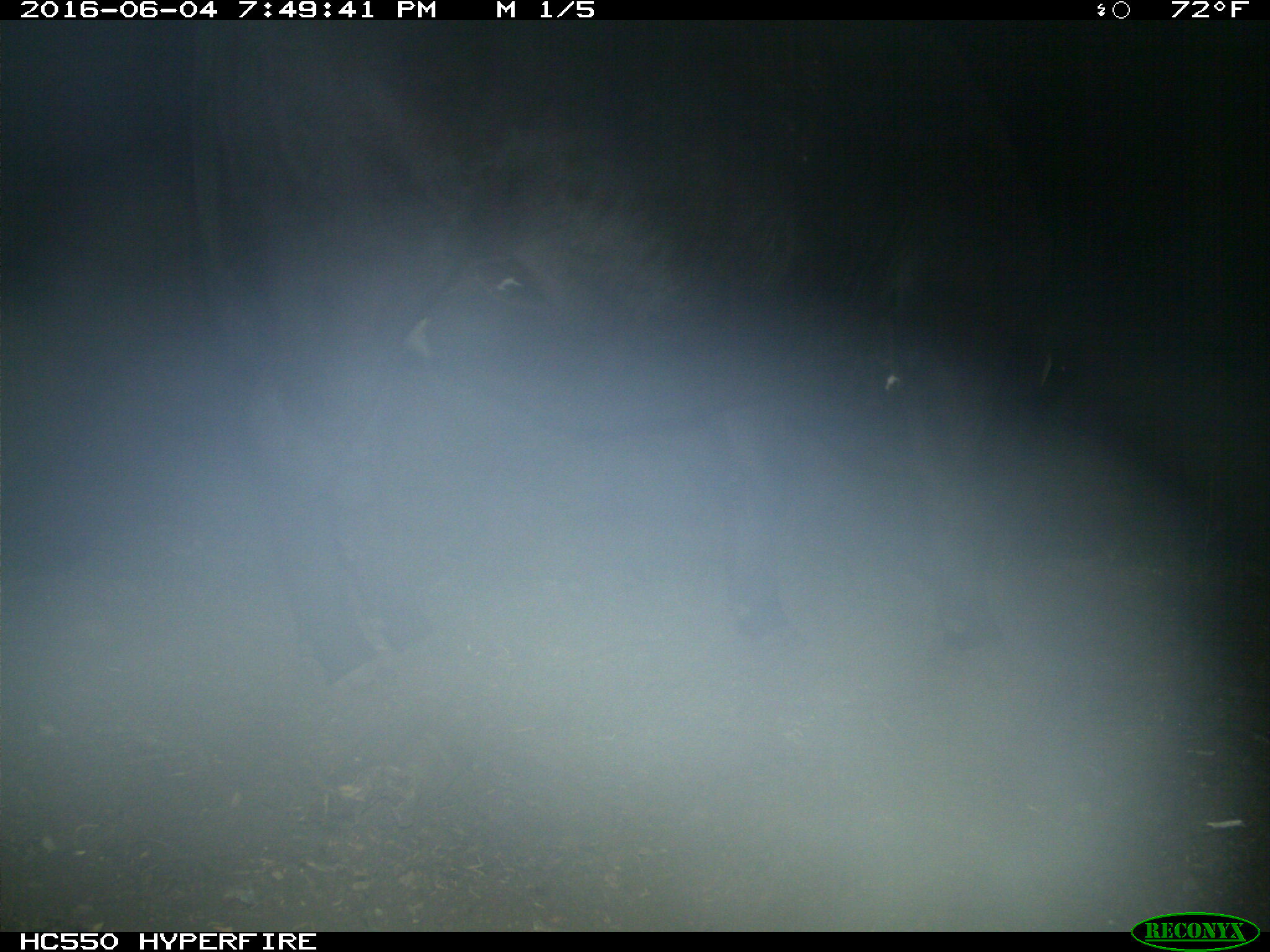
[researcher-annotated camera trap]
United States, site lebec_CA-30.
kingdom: Animalia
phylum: Chordata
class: Mammalia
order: Artiodactyla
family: Bovidae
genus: Bos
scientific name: Bos taurus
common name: domestic cow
Bos taurus (domestic cow).